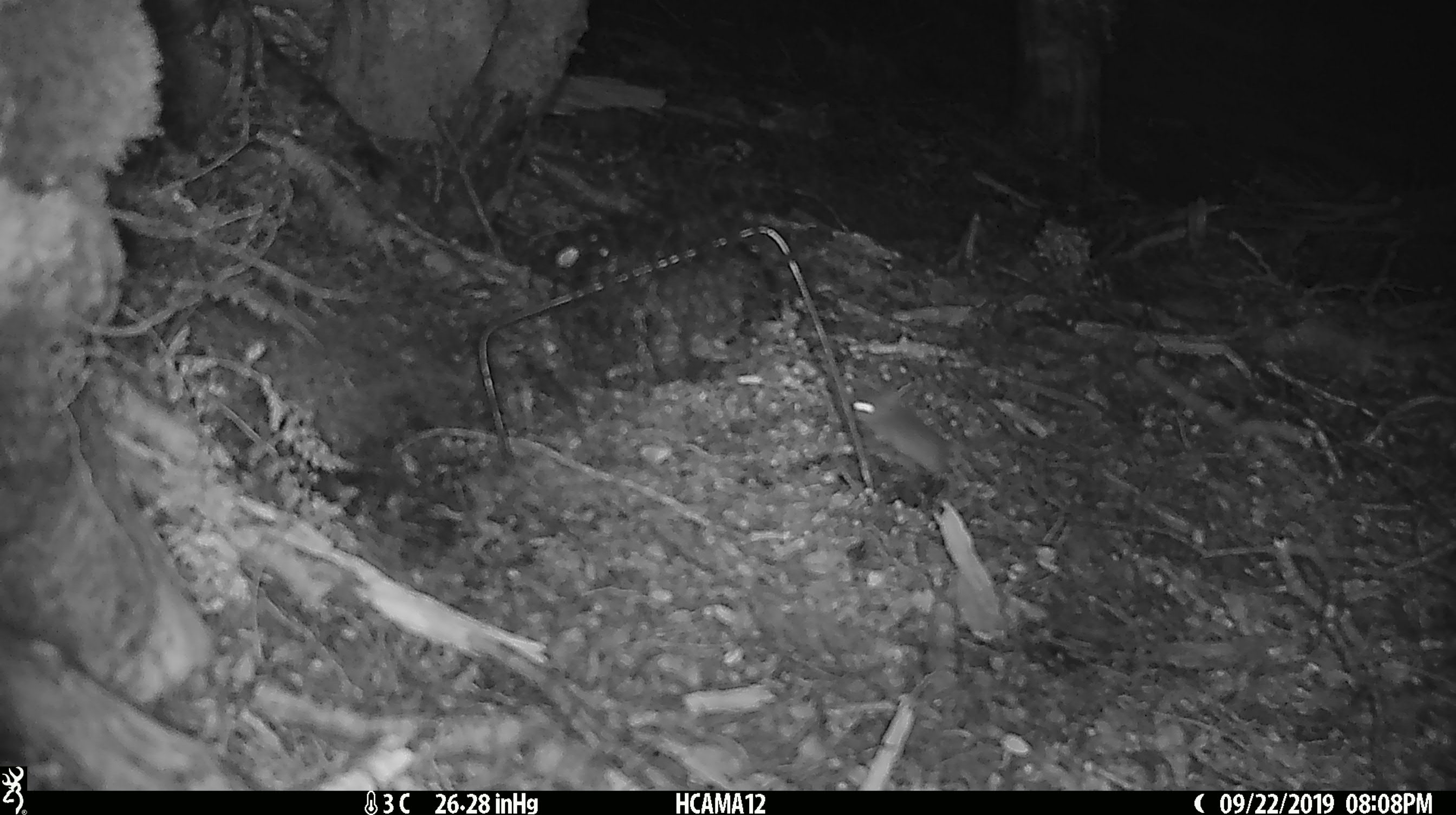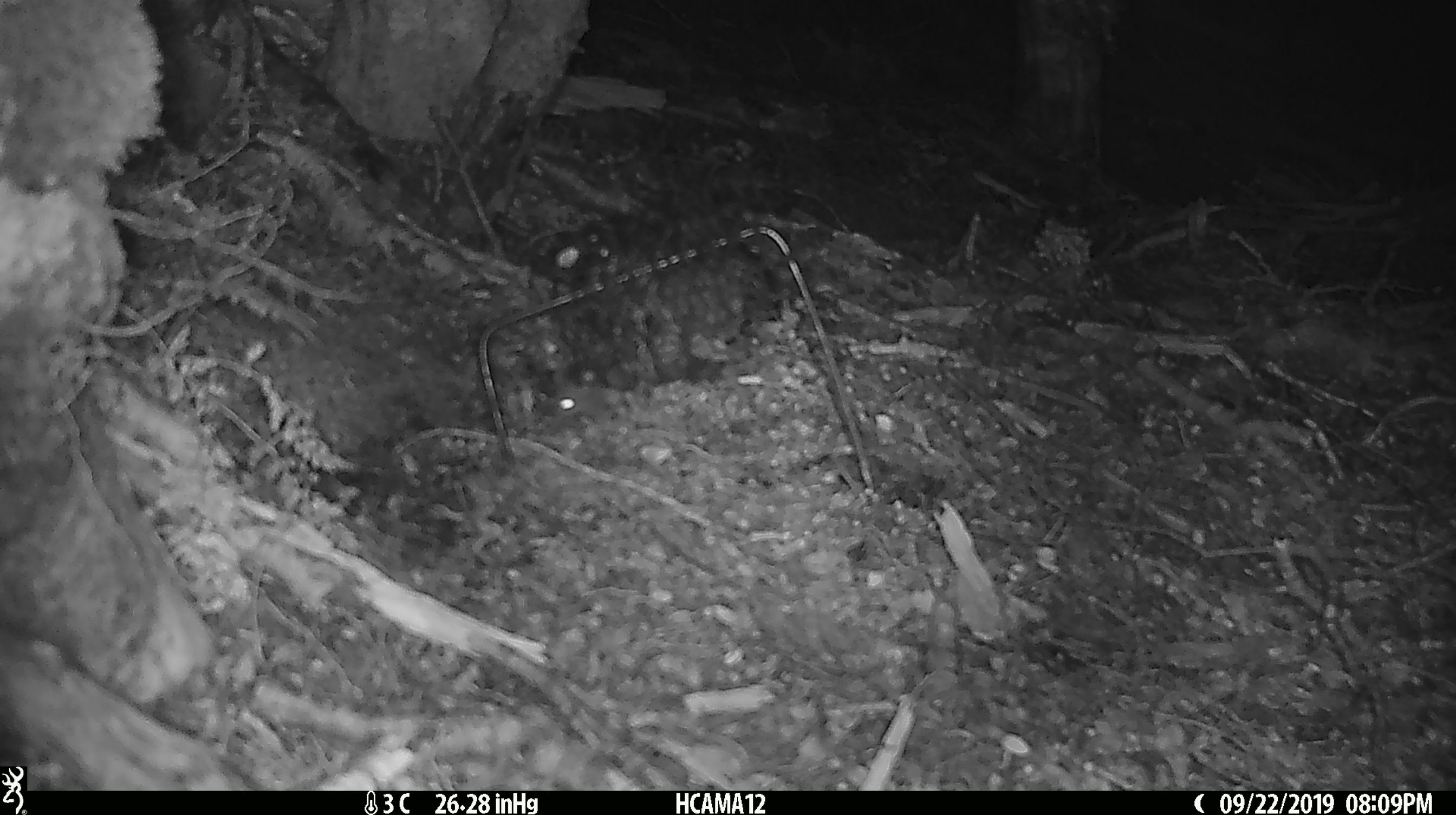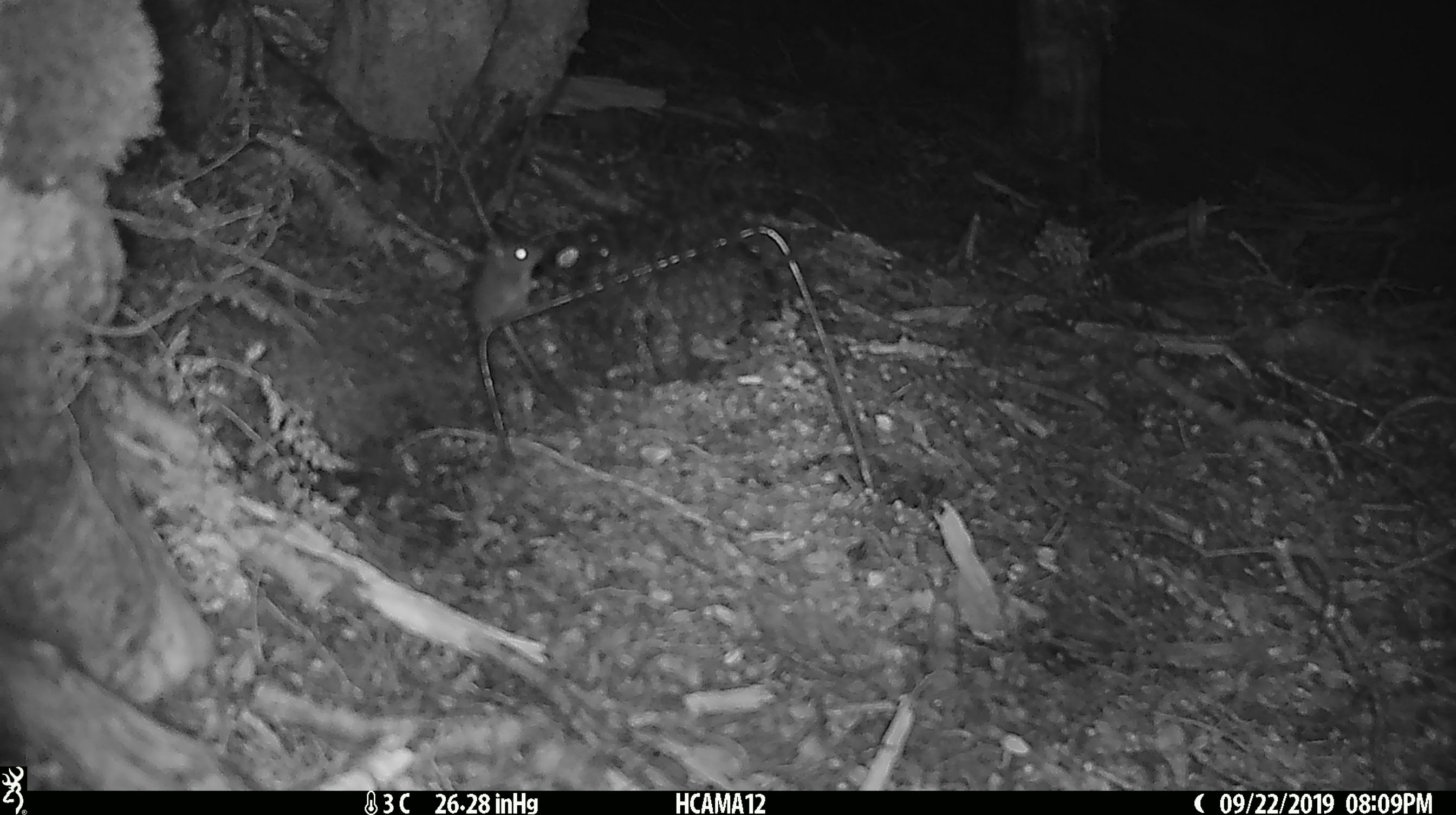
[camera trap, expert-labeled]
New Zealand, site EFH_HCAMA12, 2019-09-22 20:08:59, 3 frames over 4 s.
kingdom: Animalia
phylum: Chordata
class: Mammalia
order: Rodentia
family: Muridae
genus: Mus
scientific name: Mus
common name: mouse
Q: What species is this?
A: Mouse (Mus).